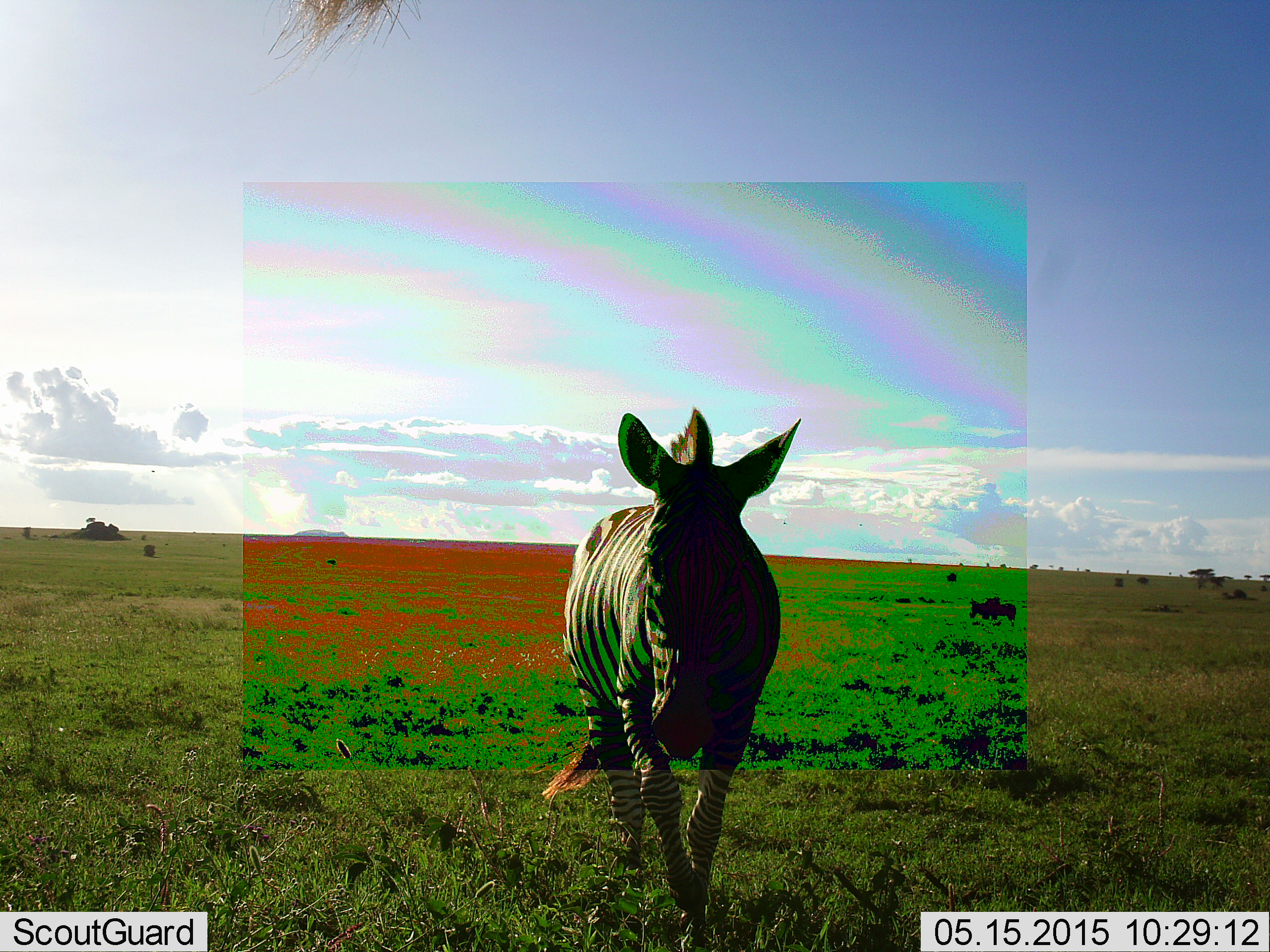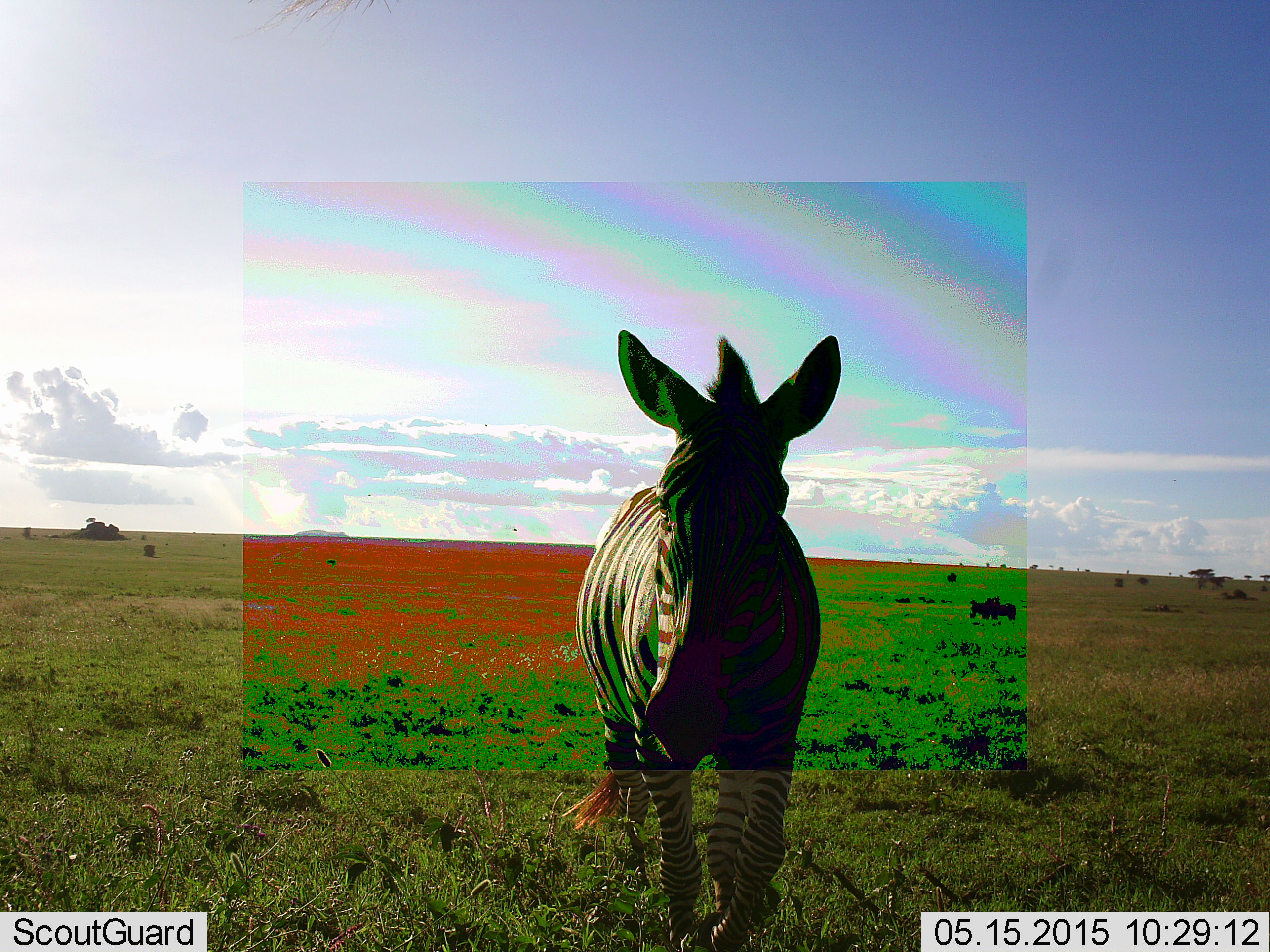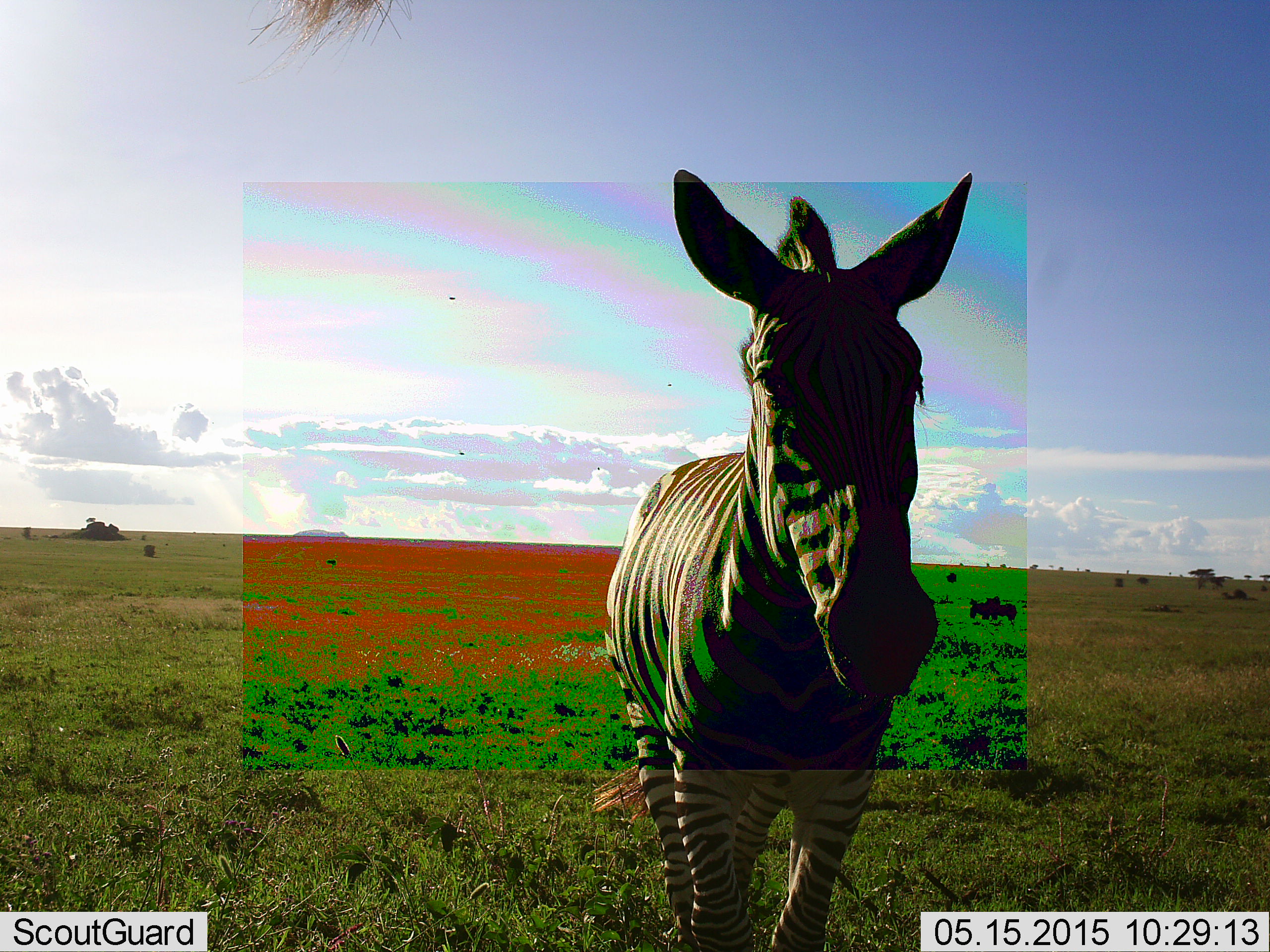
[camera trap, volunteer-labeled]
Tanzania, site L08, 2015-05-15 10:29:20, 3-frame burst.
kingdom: Animalia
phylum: Chordata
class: Mammalia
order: Perissodactyla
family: Equidae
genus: Equus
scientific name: Equus quagga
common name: plains zebra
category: zebra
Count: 1.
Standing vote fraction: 20%.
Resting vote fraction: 0%.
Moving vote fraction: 90%.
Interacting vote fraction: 0%.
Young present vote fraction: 0%.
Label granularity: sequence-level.